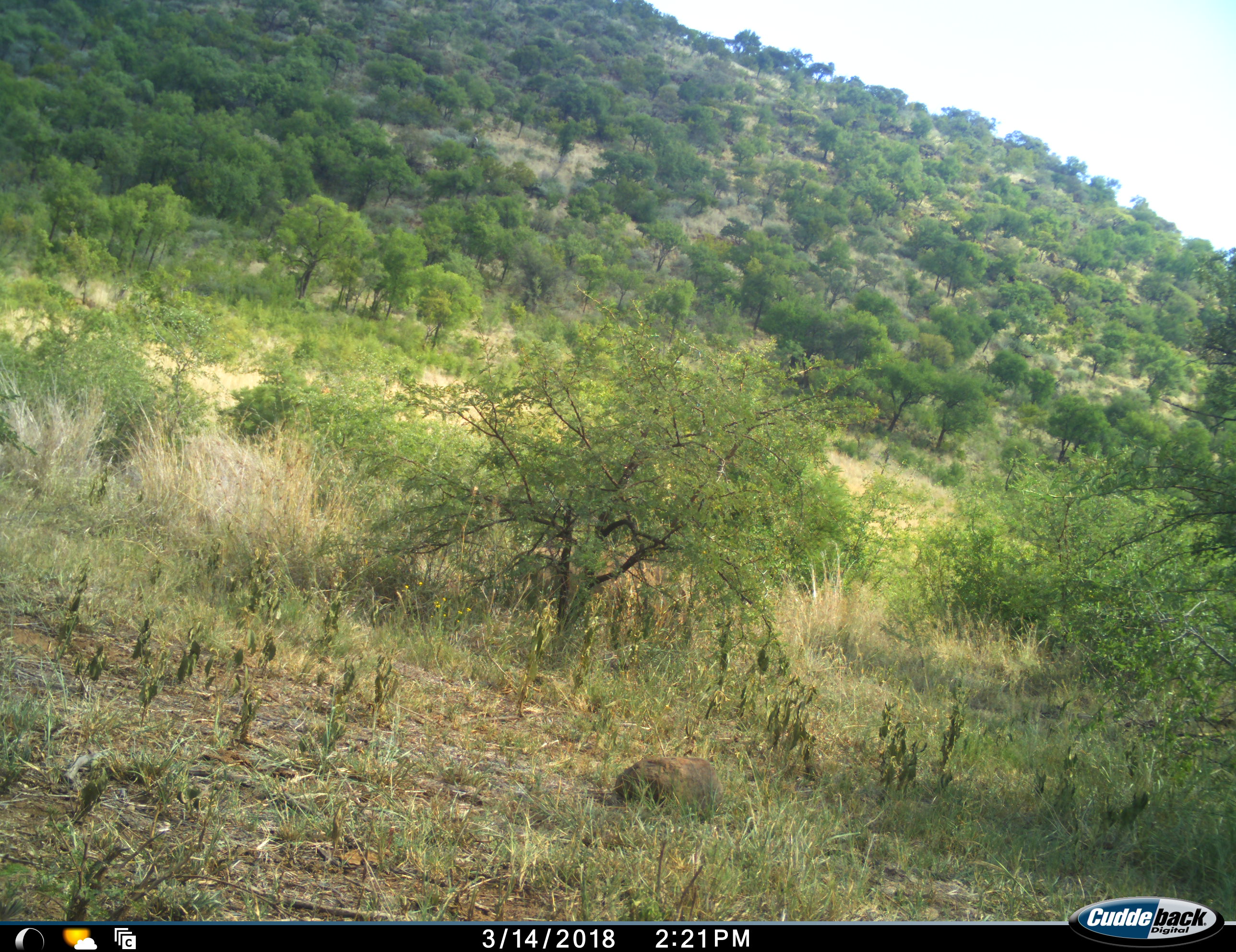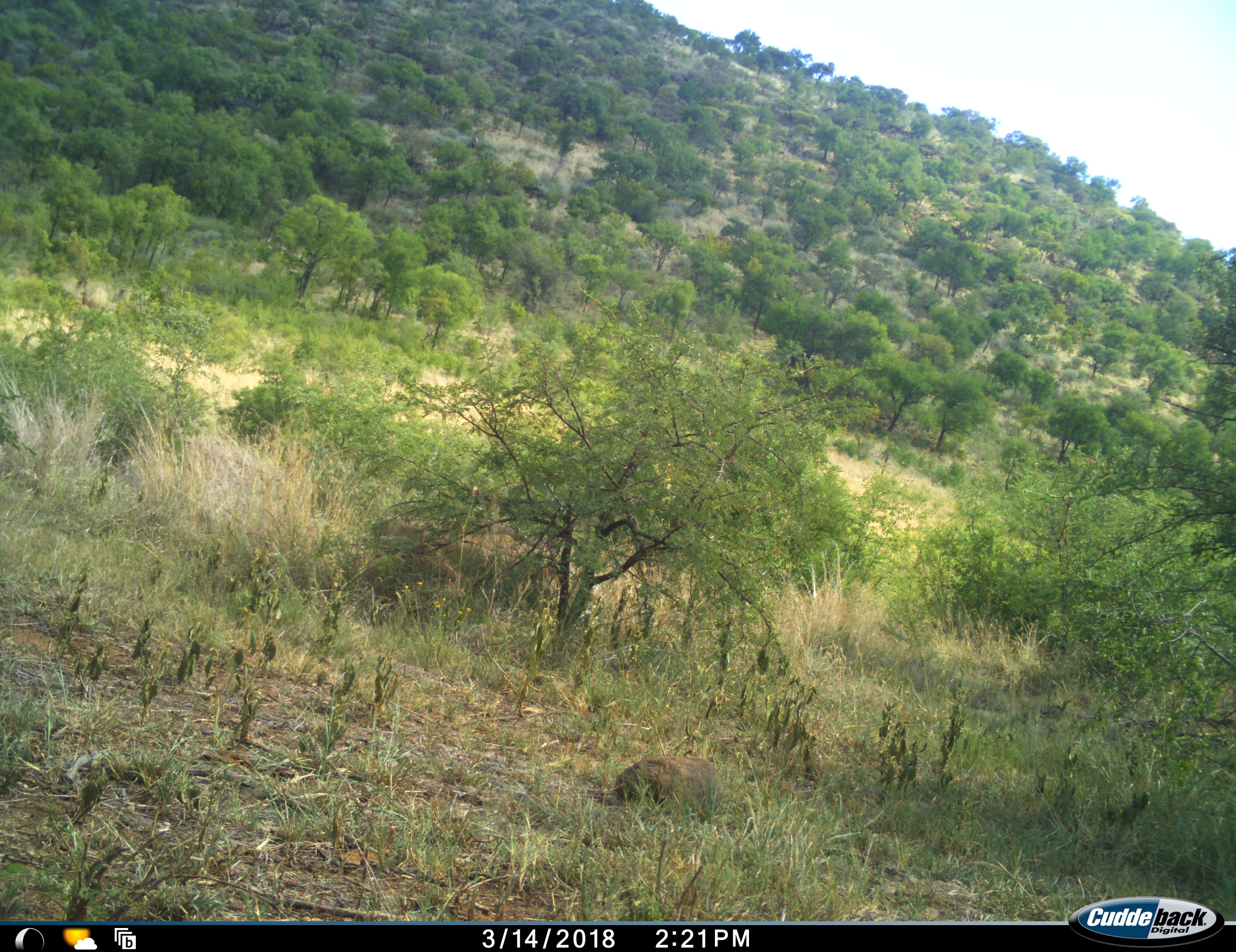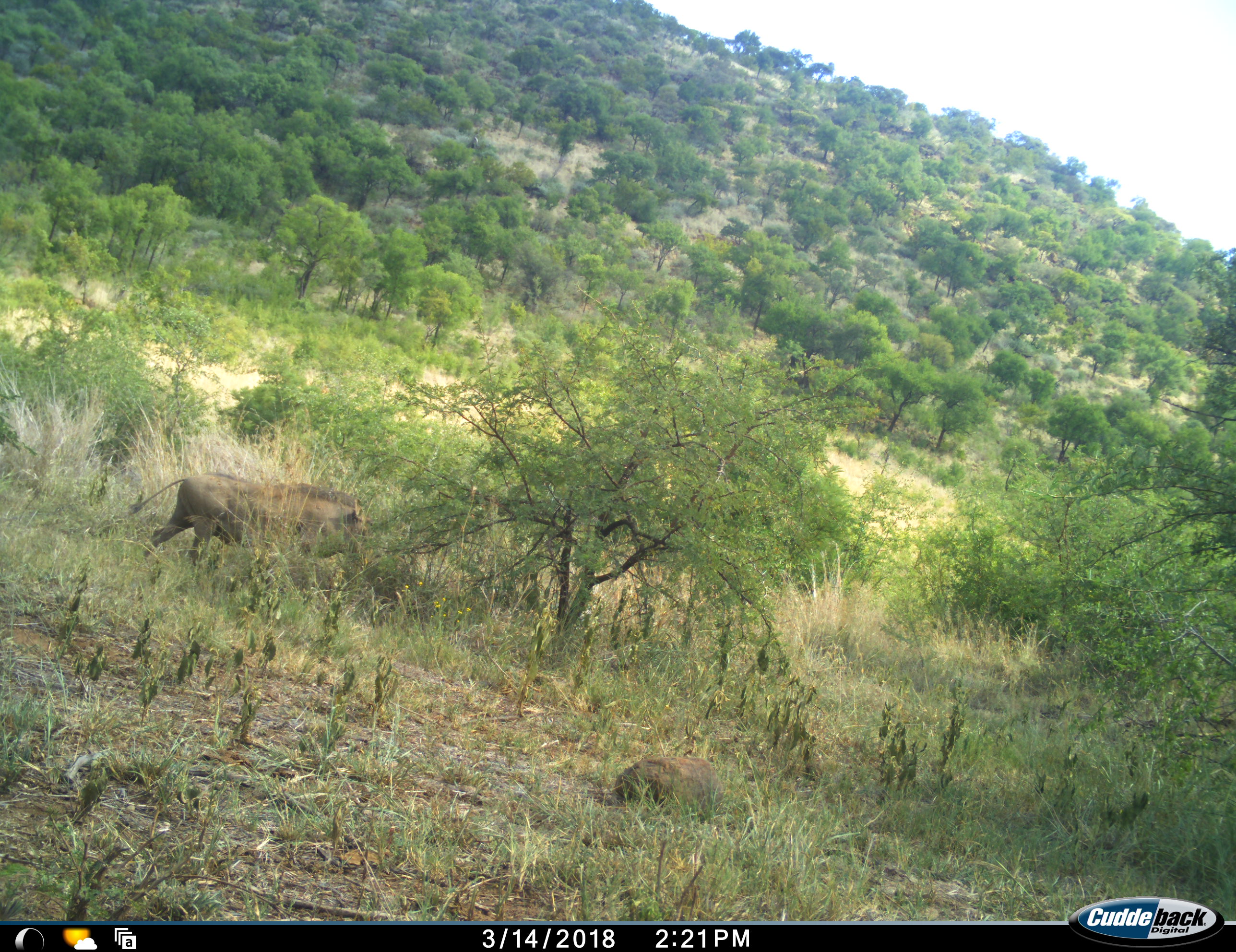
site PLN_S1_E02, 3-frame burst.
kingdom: Animalia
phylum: Chordata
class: Mammalia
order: Artiodactyla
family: Suidae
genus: Phacochoerus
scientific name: Phacochoerus africanus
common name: warthog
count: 1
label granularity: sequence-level